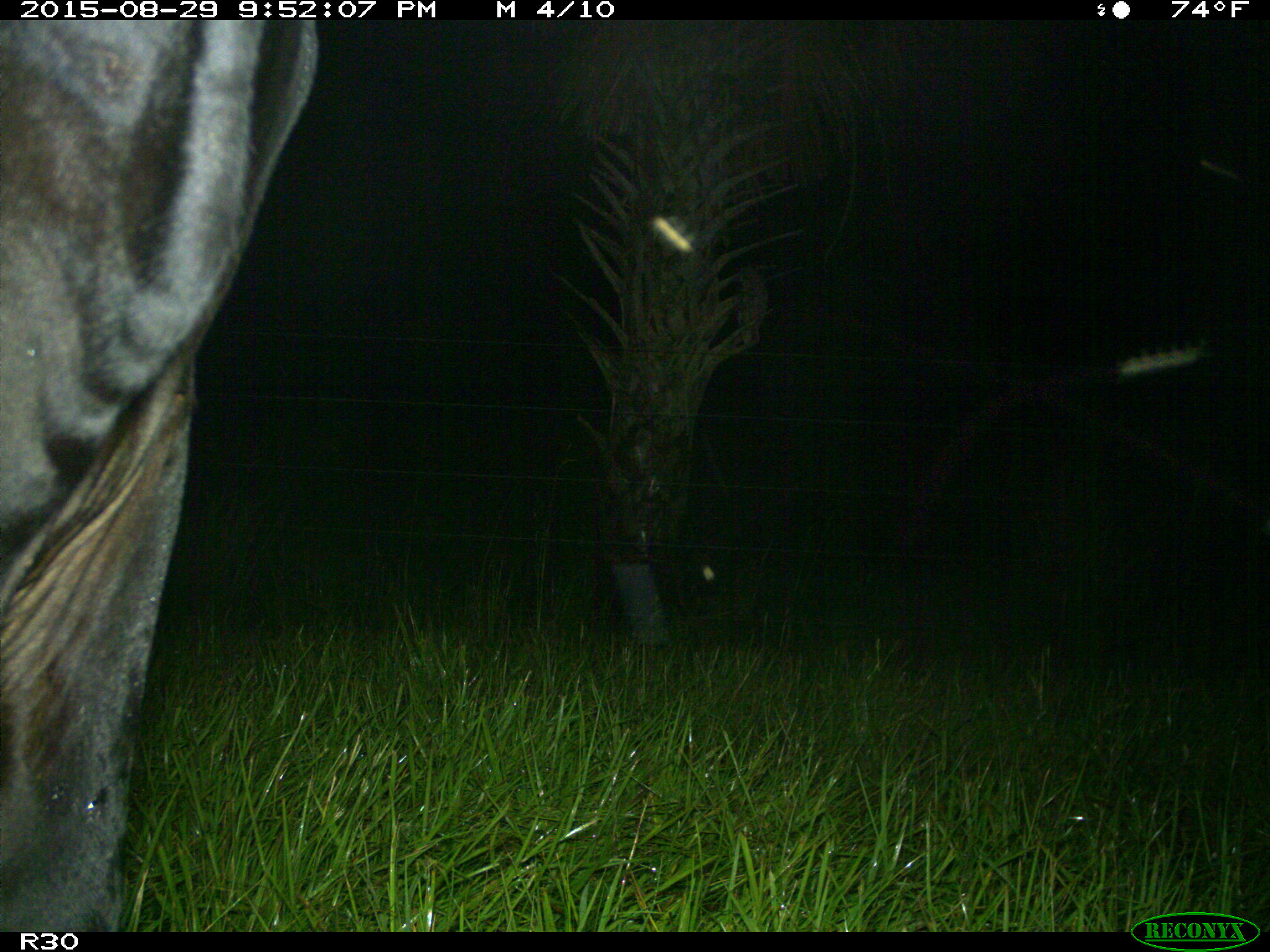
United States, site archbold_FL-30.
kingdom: Animalia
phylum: Chordata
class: Mammalia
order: Artiodactyla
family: Bovidae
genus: Bos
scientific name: Bos taurus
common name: domestic cow